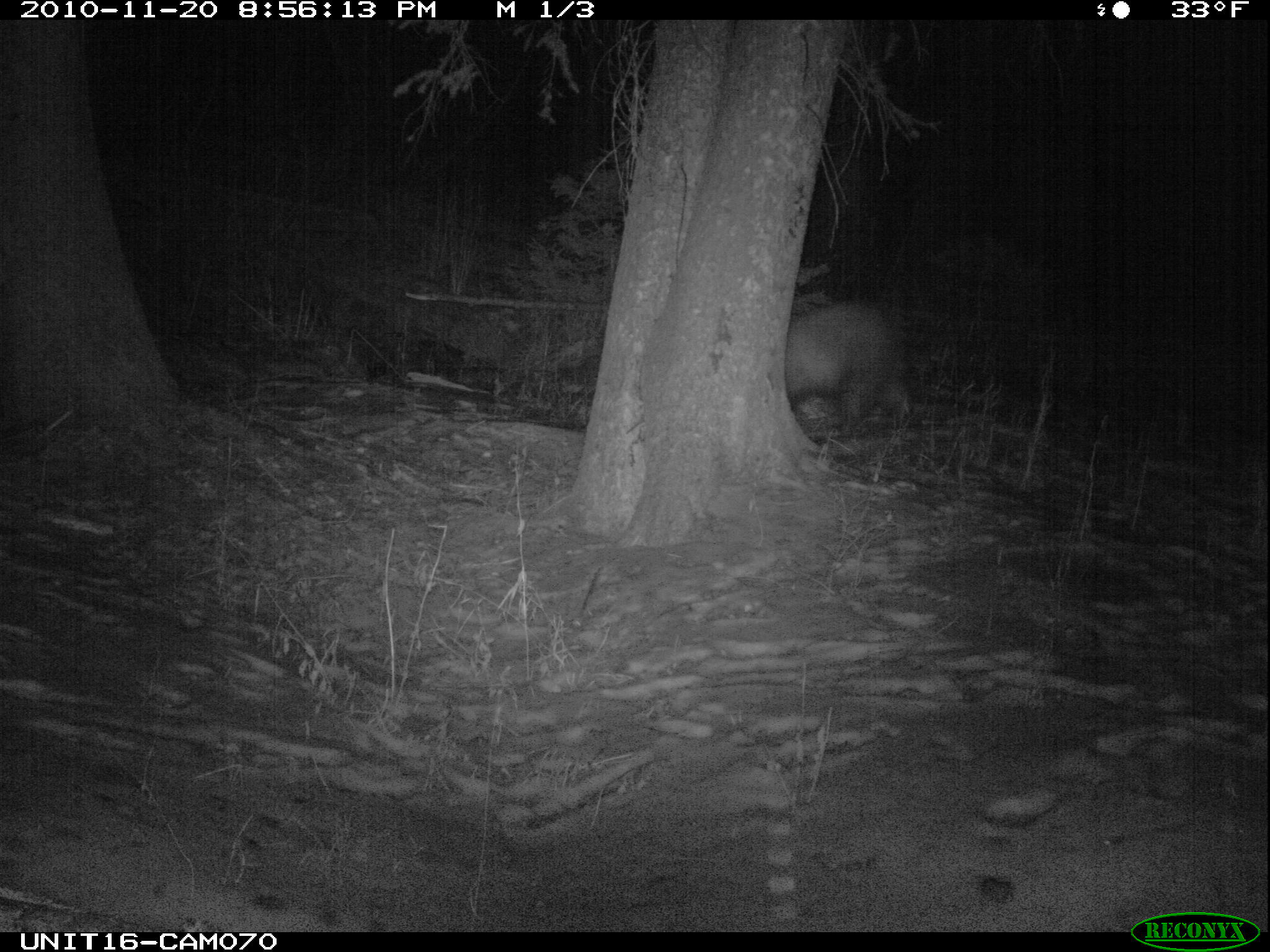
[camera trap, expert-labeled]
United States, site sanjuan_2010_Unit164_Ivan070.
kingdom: Animalia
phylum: Chordata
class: Mammalia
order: Carnivora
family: Ursidae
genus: Ursus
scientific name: Ursus americanus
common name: american black bear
Ursus americanus (american black bear).